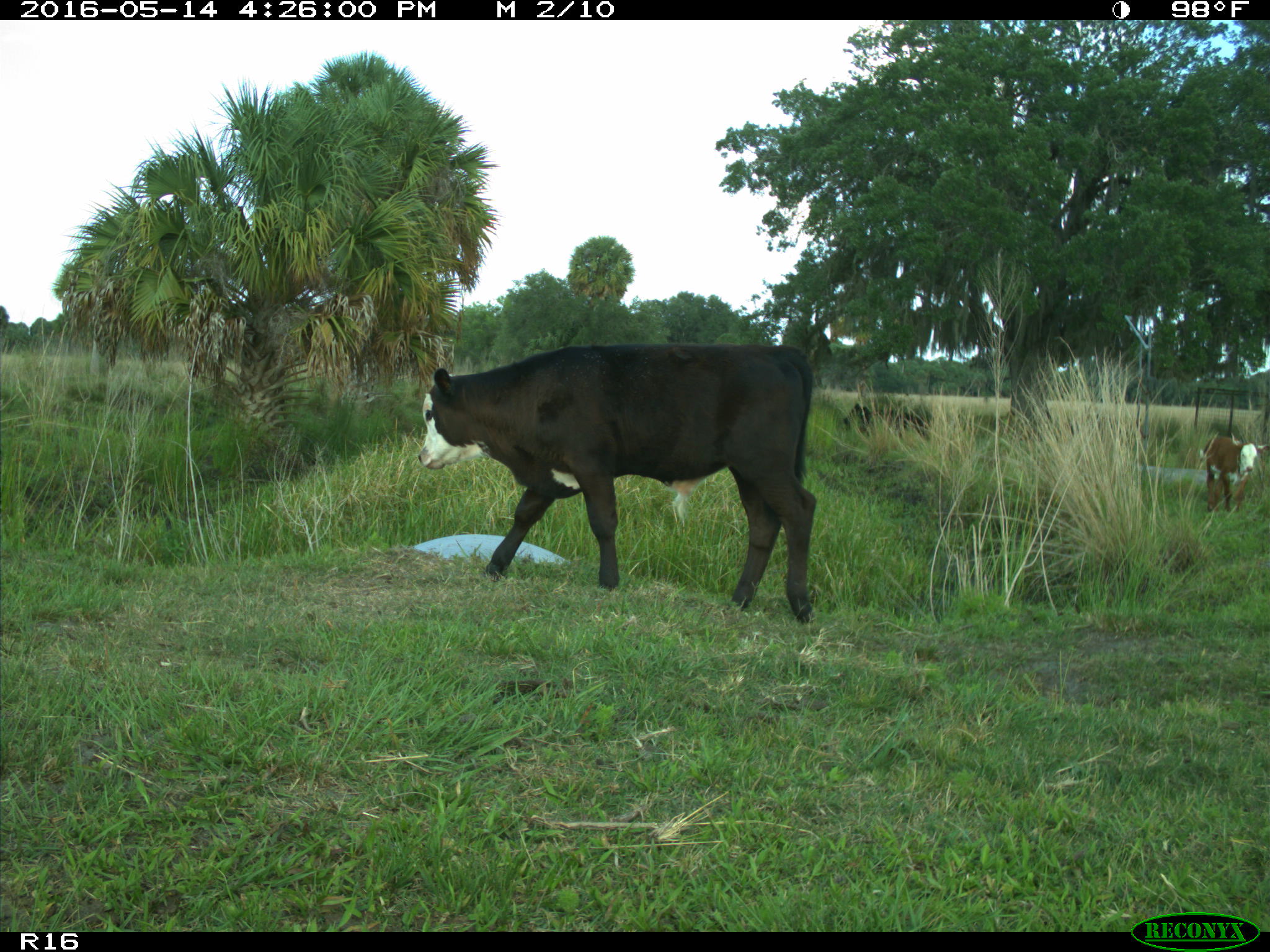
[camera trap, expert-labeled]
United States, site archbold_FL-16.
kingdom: Animalia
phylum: Chordata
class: Mammalia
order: Artiodactyla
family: Bovidae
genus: Bos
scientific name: Bos taurus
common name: domestic cow